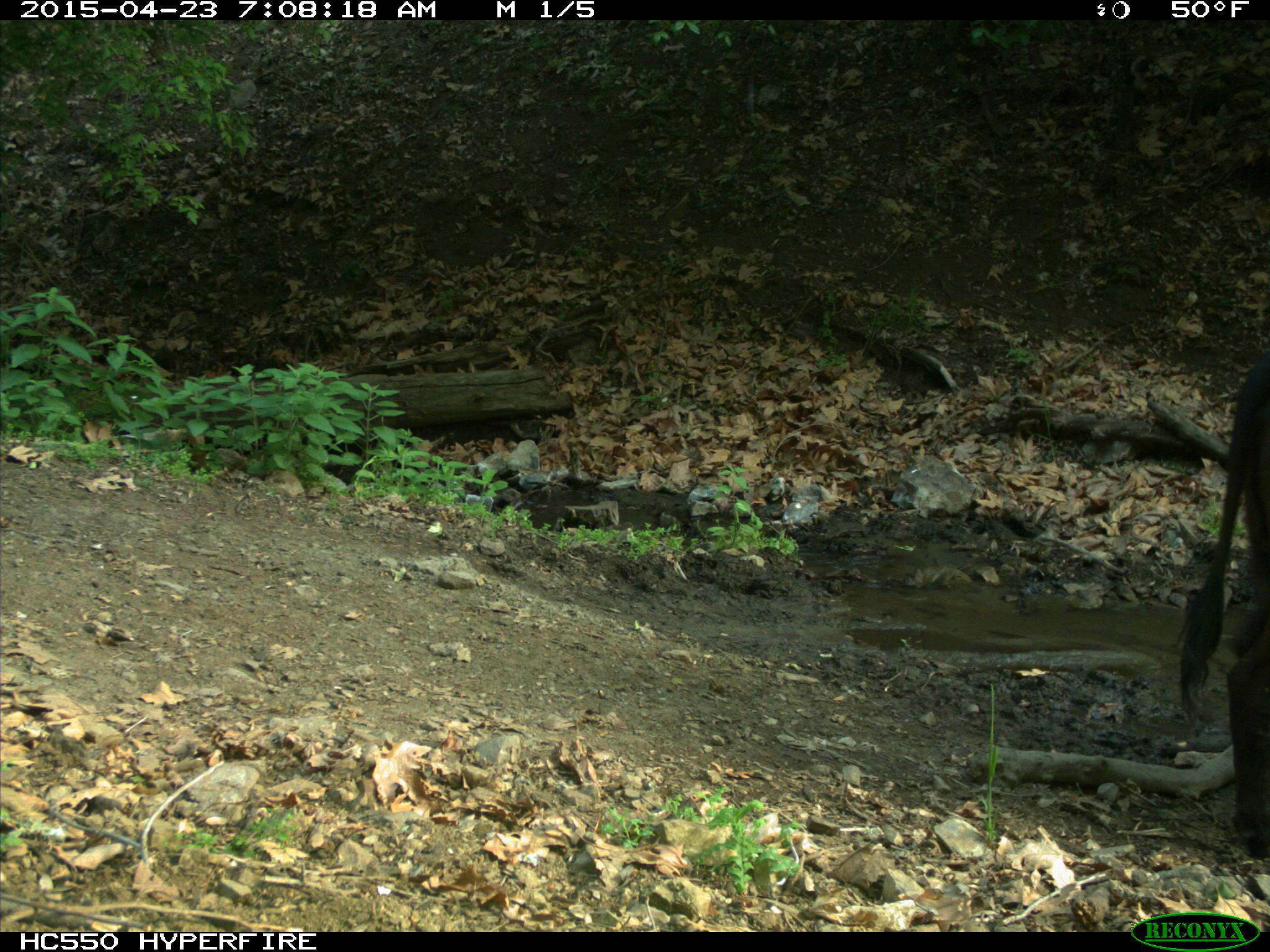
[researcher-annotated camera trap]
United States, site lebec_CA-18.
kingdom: Animalia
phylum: Chordata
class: Mammalia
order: Artiodactyla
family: Bovidae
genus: Bos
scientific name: Bos taurus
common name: domestic cow